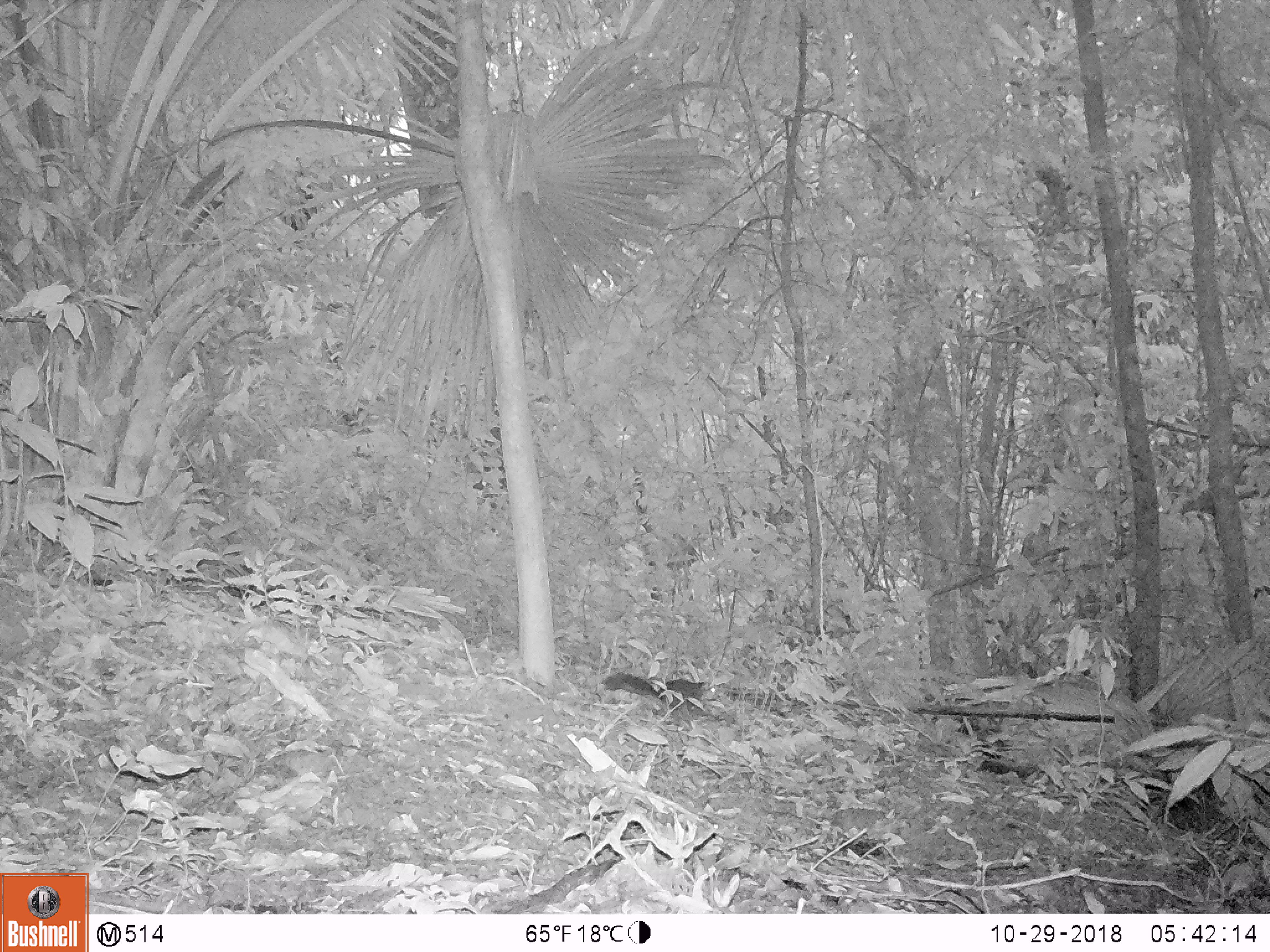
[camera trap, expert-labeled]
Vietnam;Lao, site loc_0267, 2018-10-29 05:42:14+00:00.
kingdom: Animalia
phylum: Chordata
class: Mammalia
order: Rodentia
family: Sciuridae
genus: Dremomys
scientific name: Dremomys rufigenis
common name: red-cheeked squirrel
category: red cheeked squirrel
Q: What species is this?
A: Red cheeked squirrel (red-cheeked squirrel) (Dremomys rufigenis).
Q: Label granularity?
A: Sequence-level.